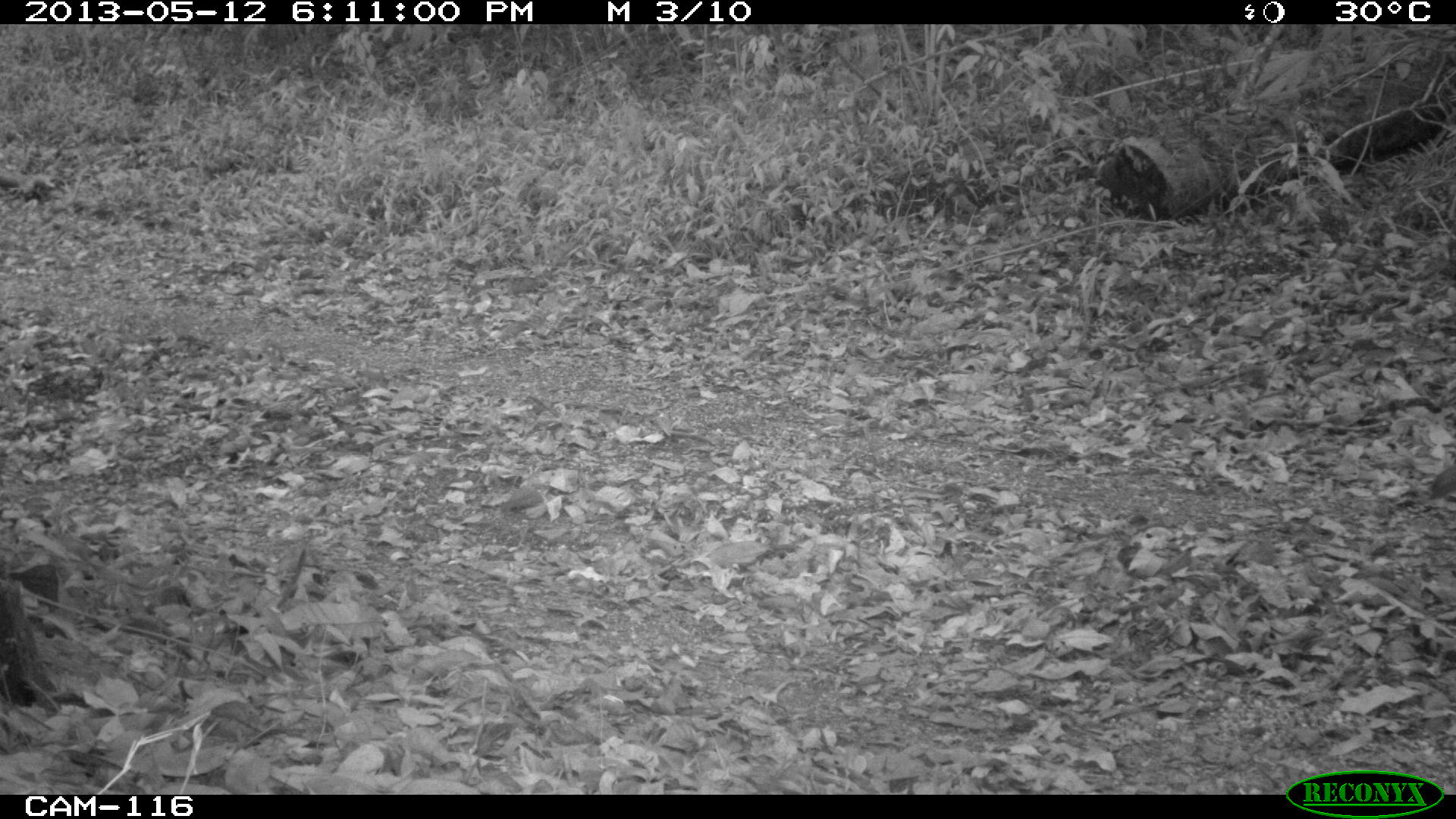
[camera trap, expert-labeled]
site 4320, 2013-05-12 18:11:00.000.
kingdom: Animalia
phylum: Chordata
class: Mammalia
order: Carnivora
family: Felidae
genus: Puma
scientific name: Puma concolor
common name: mountain lion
Puma concolor (mountain lion), count 1, sex male.